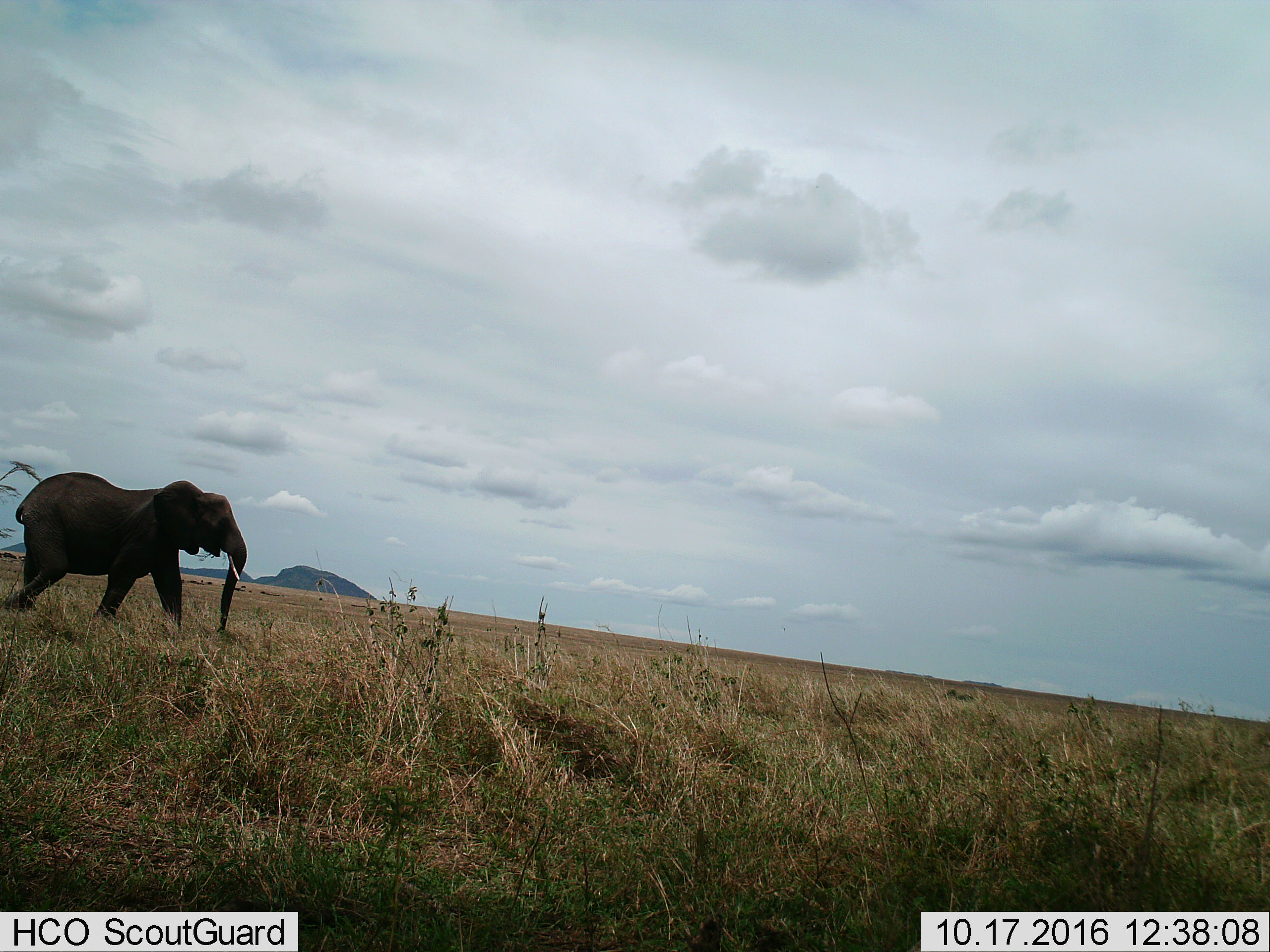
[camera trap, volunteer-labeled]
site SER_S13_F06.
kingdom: Animalia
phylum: Chordata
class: Mammalia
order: Proboscidea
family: Elephantidae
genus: Loxodonta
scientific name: Loxodonta africana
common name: african bush elephant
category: elephant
Elephant (african bush elephant) (Loxodonta africana), count 1. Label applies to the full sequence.